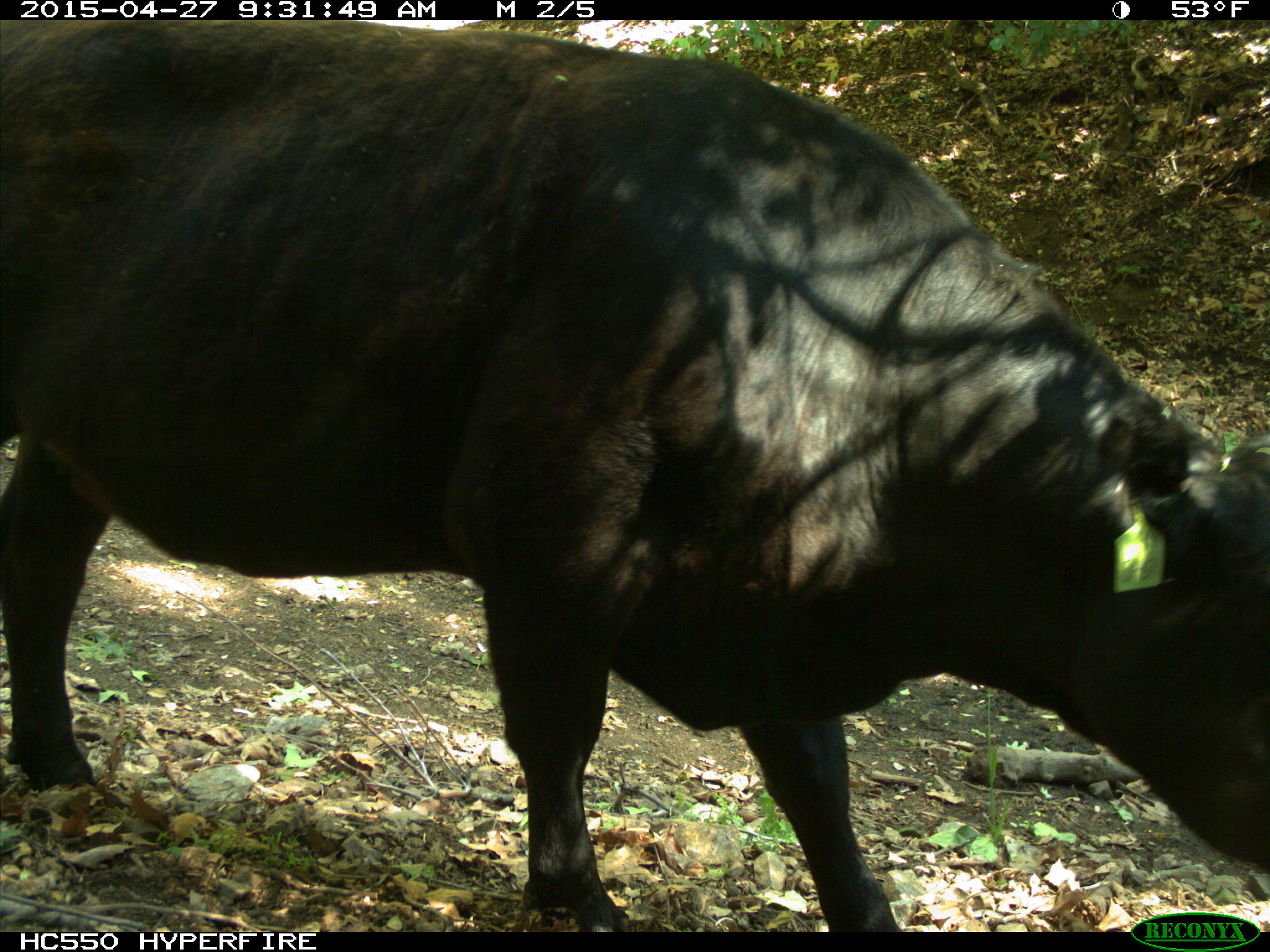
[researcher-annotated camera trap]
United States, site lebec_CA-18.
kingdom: Animalia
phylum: Chordata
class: Mammalia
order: Artiodactyla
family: Bovidae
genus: Bos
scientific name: Bos taurus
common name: domestic cow